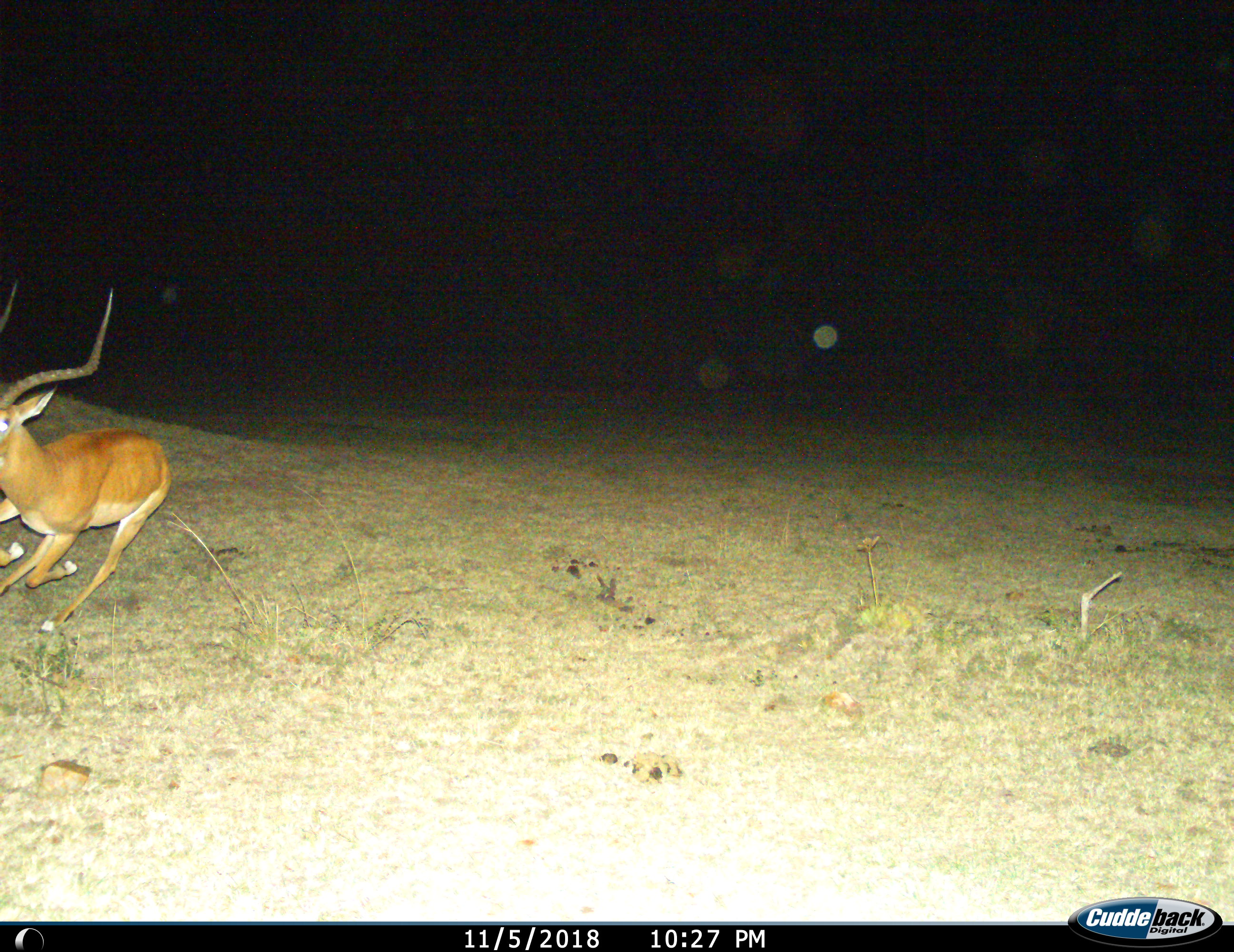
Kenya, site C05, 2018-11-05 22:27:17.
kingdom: Animalia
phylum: Chordata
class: Mammalia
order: Artiodactyla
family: Bovidae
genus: Aepyceros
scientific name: Aepyceros melampus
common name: impala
Impala (Aepyceros melampus), count 1. Behavior (volunteer vote fractions): standing 0%, resting 0%, moving 100%, interacting 0%. Young present (vote fraction): 0%. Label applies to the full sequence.